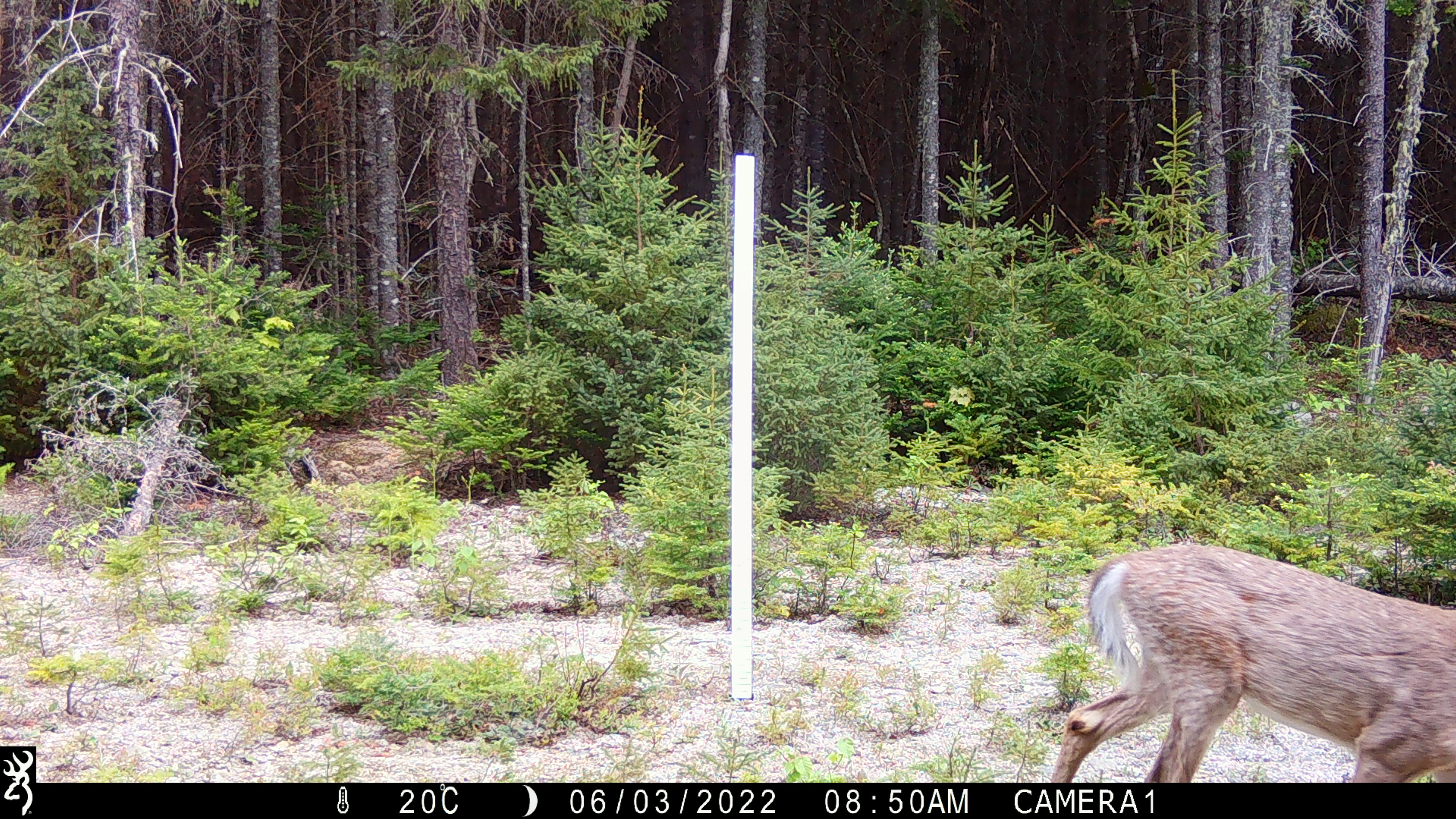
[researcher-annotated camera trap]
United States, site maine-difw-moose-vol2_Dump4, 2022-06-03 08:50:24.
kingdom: Animalia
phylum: Chordata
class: Mammalia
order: Artiodactyla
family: Cervidae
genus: Odocoileus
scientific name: Odocoileus virginianus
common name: white-tailed deer